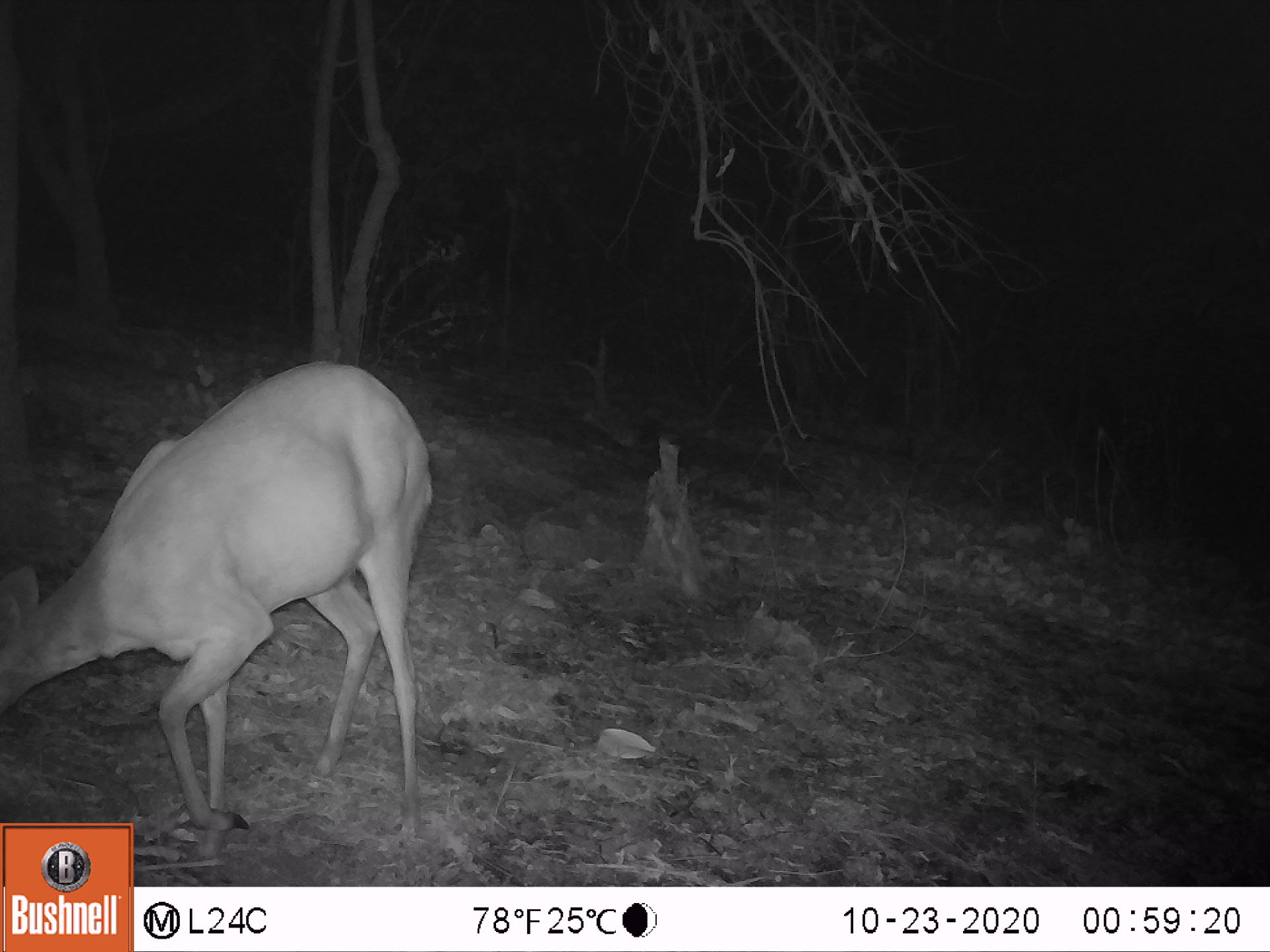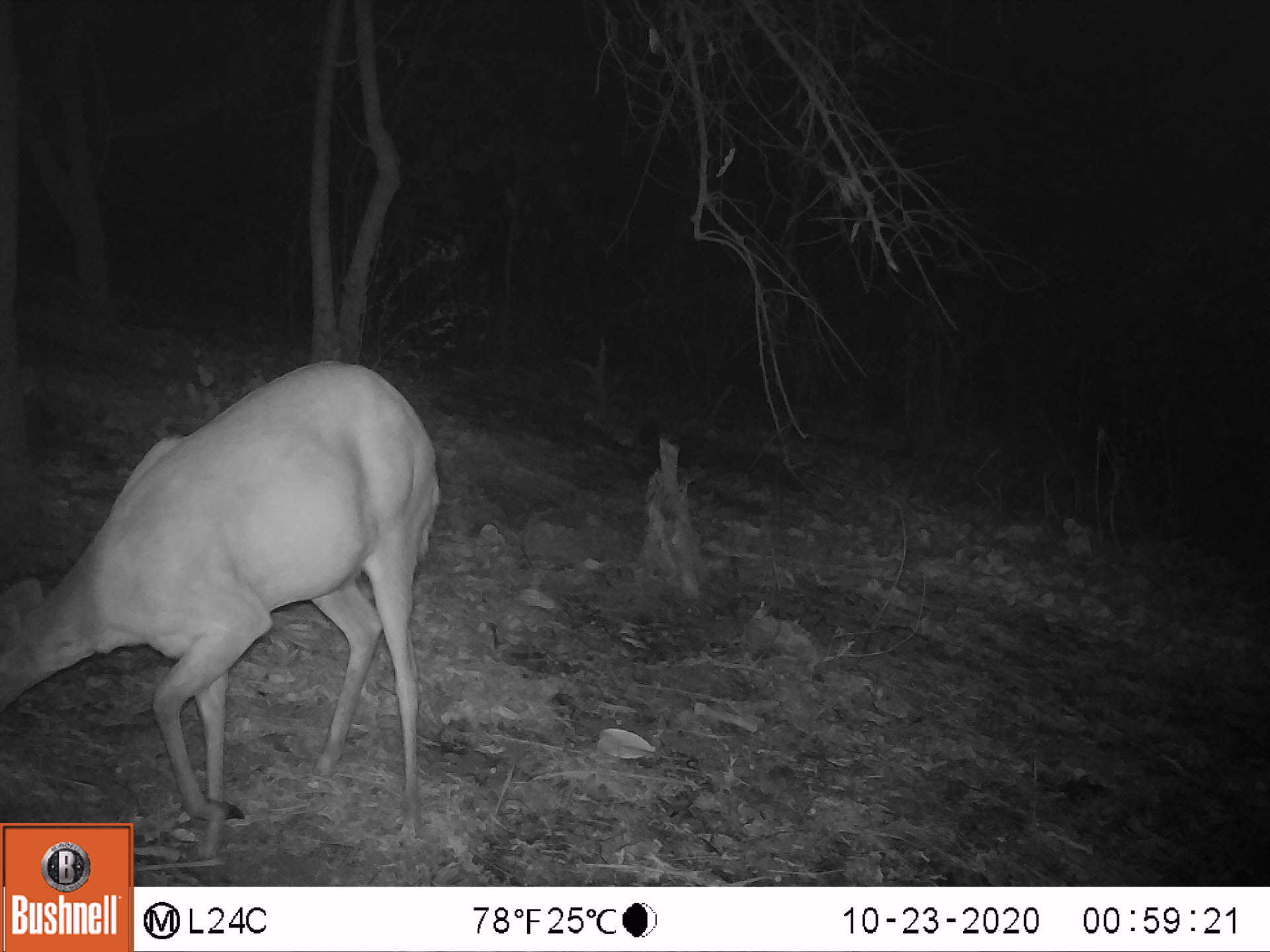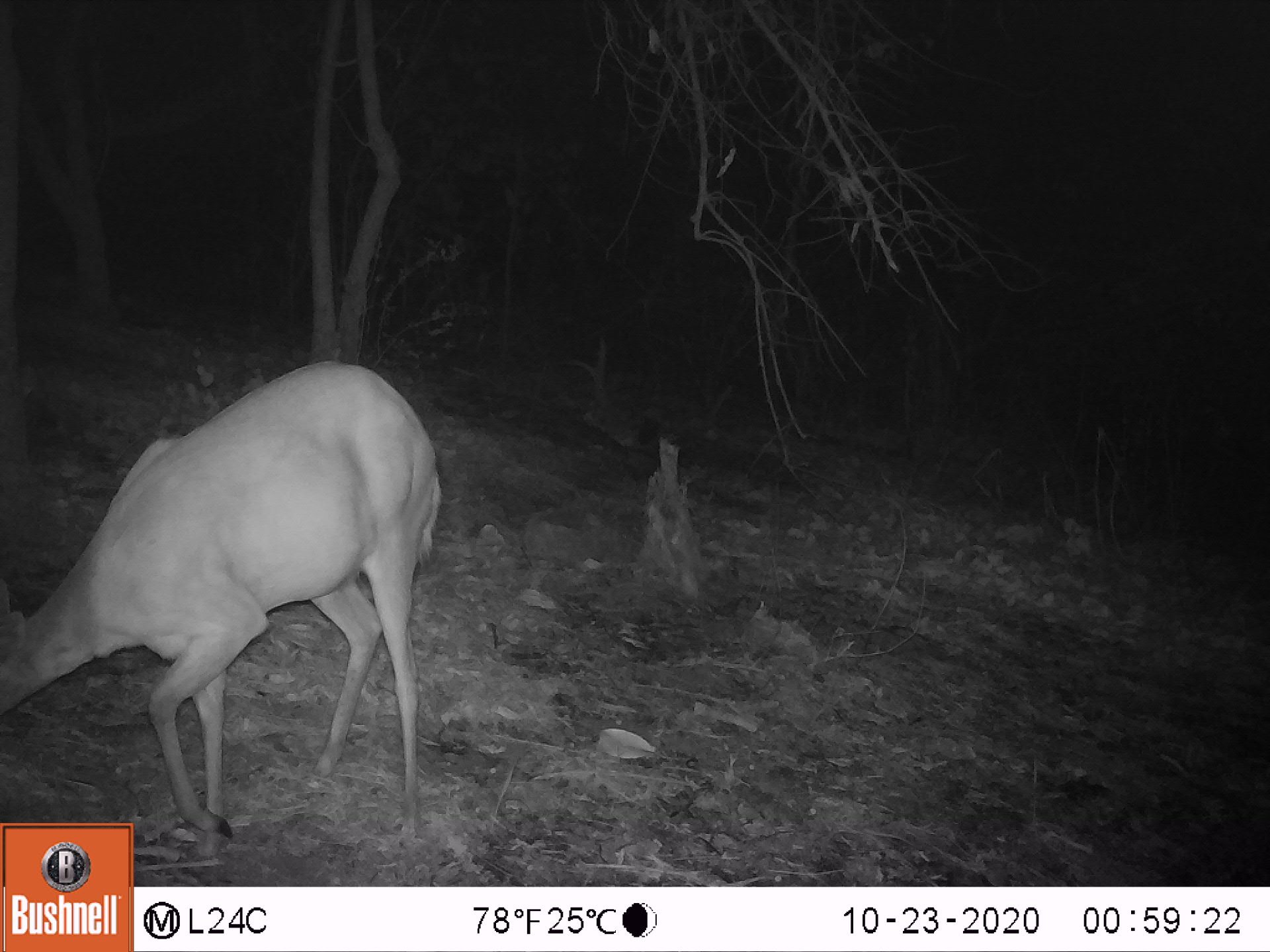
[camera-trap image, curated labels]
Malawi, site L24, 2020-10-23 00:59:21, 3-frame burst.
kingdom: Animalia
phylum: Chordata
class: Mammalia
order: Artiodactyla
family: Bovidae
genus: Tragelaphus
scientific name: Tragelaphus sylvaticus sylvaticus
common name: cape bushbuck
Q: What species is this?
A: Cape bushbuck (Tragelaphus sylvaticus sylvaticus).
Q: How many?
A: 1.